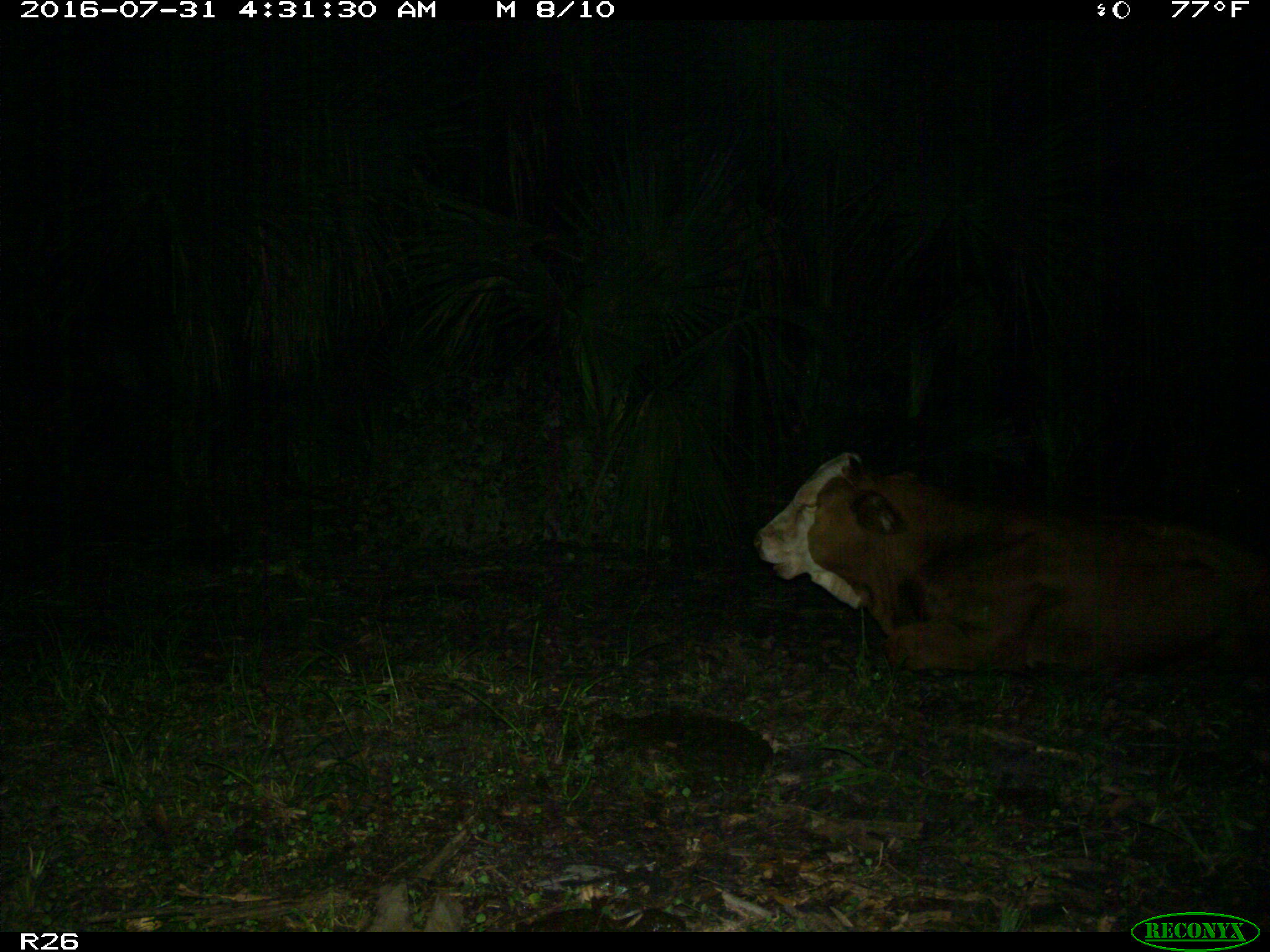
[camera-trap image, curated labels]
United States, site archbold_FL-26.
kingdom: Animalia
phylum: Chordata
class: Mammalia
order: Artiodactyla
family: Bovidae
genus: Bos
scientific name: Bos taurus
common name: domestic cow